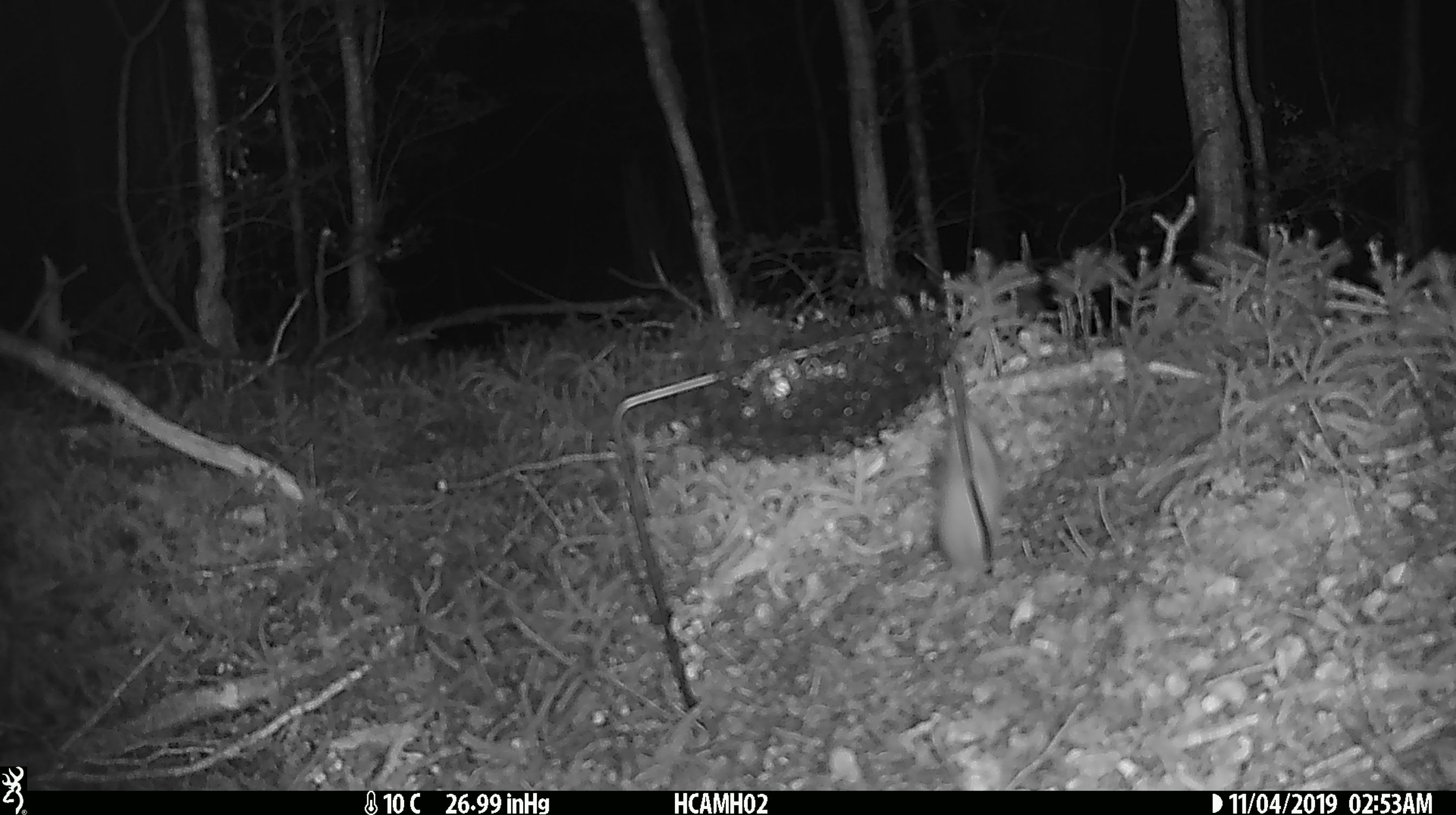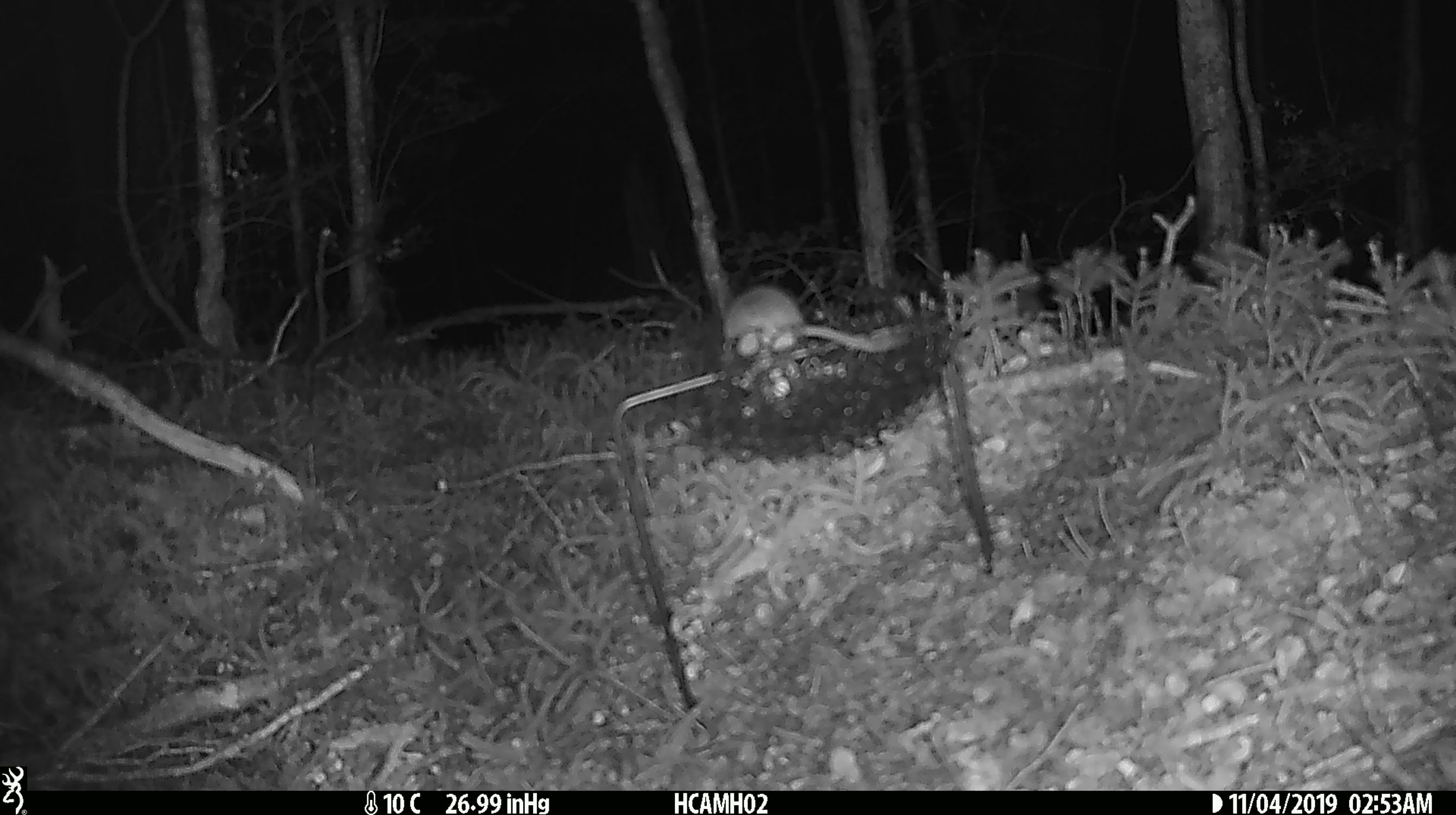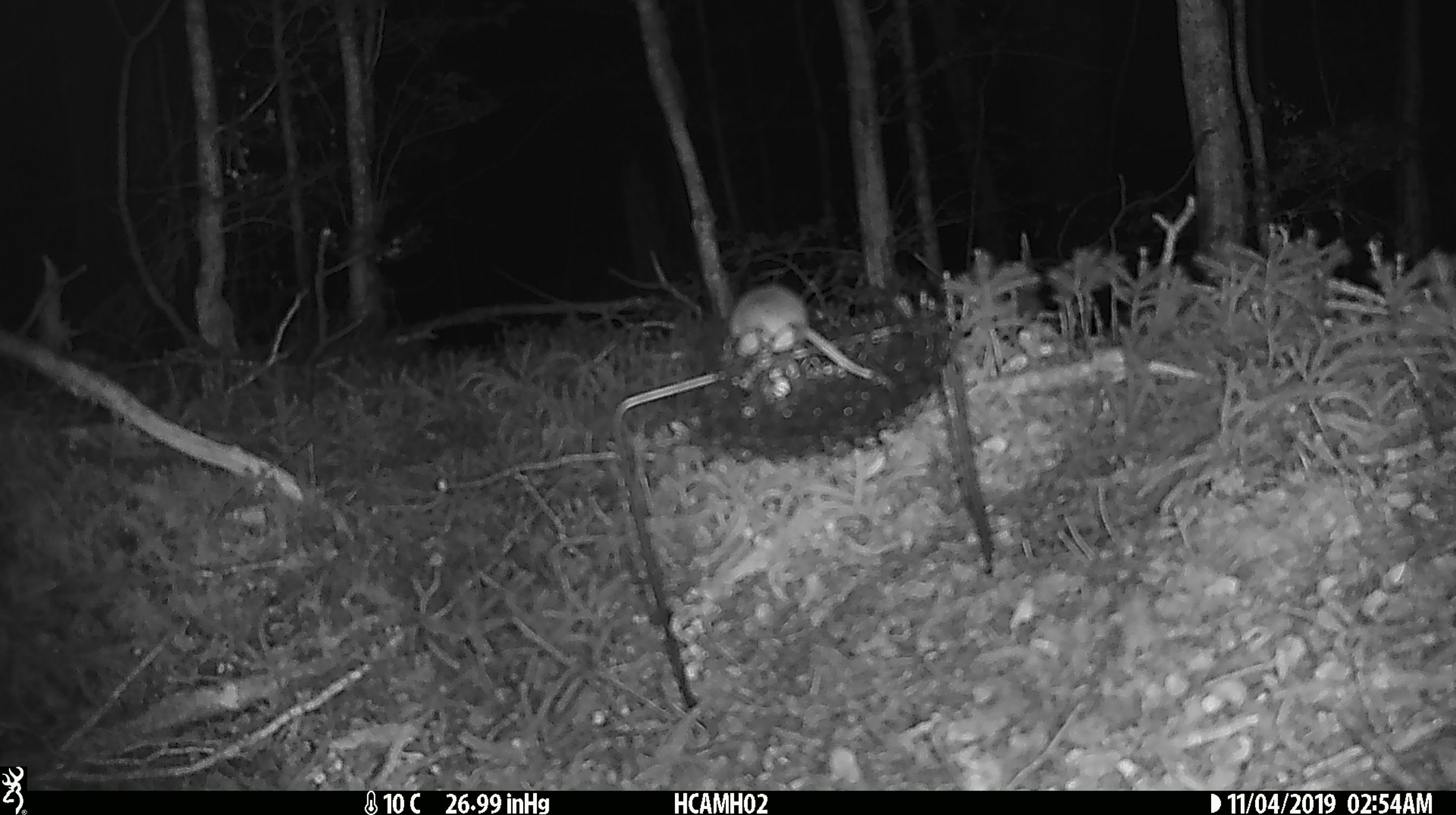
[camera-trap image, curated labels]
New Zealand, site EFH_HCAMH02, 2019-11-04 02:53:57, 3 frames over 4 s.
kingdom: Animalia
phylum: Chordata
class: Mammalia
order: Rodentia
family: Muridae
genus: Mus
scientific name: Mus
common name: mouse